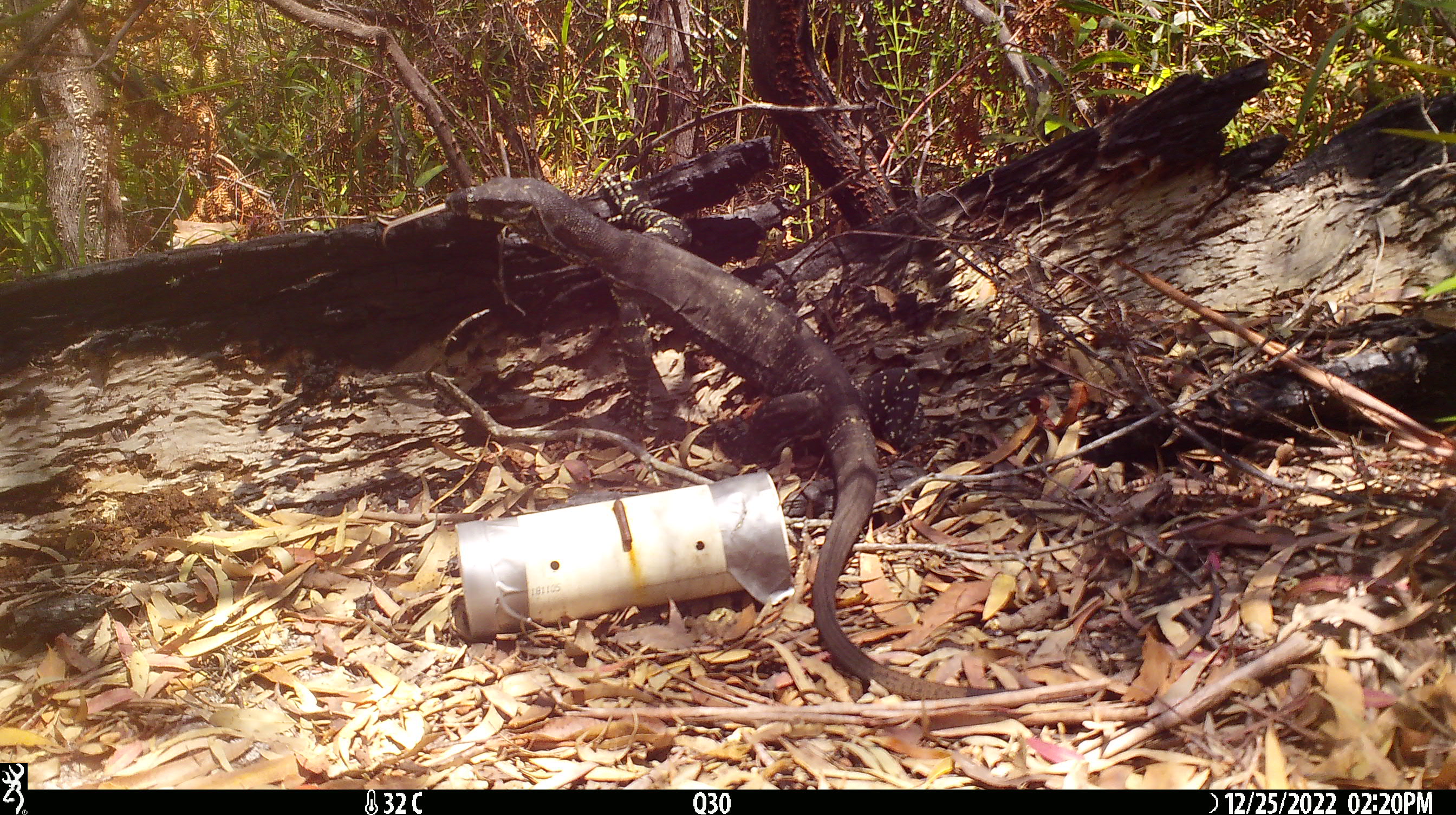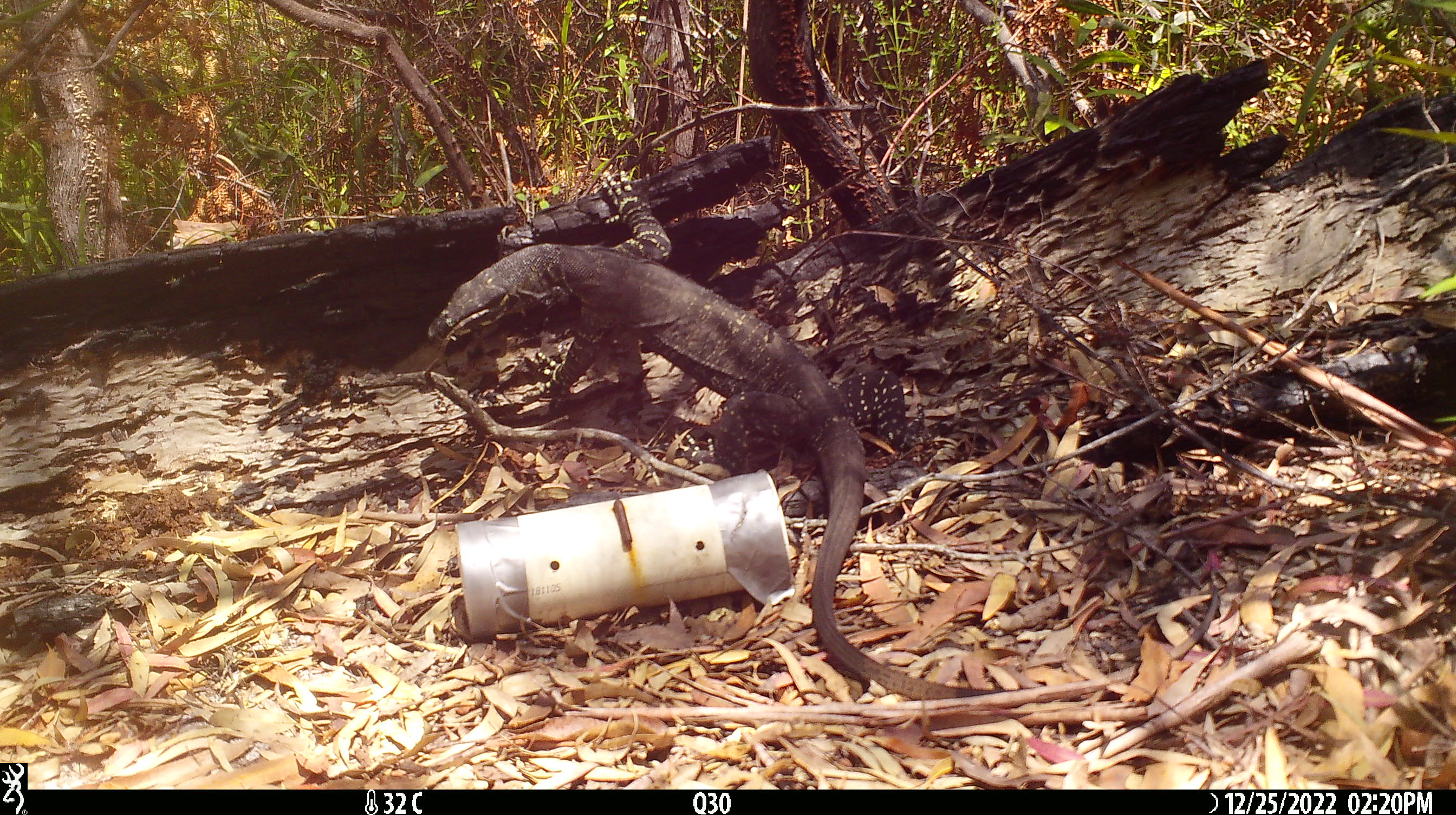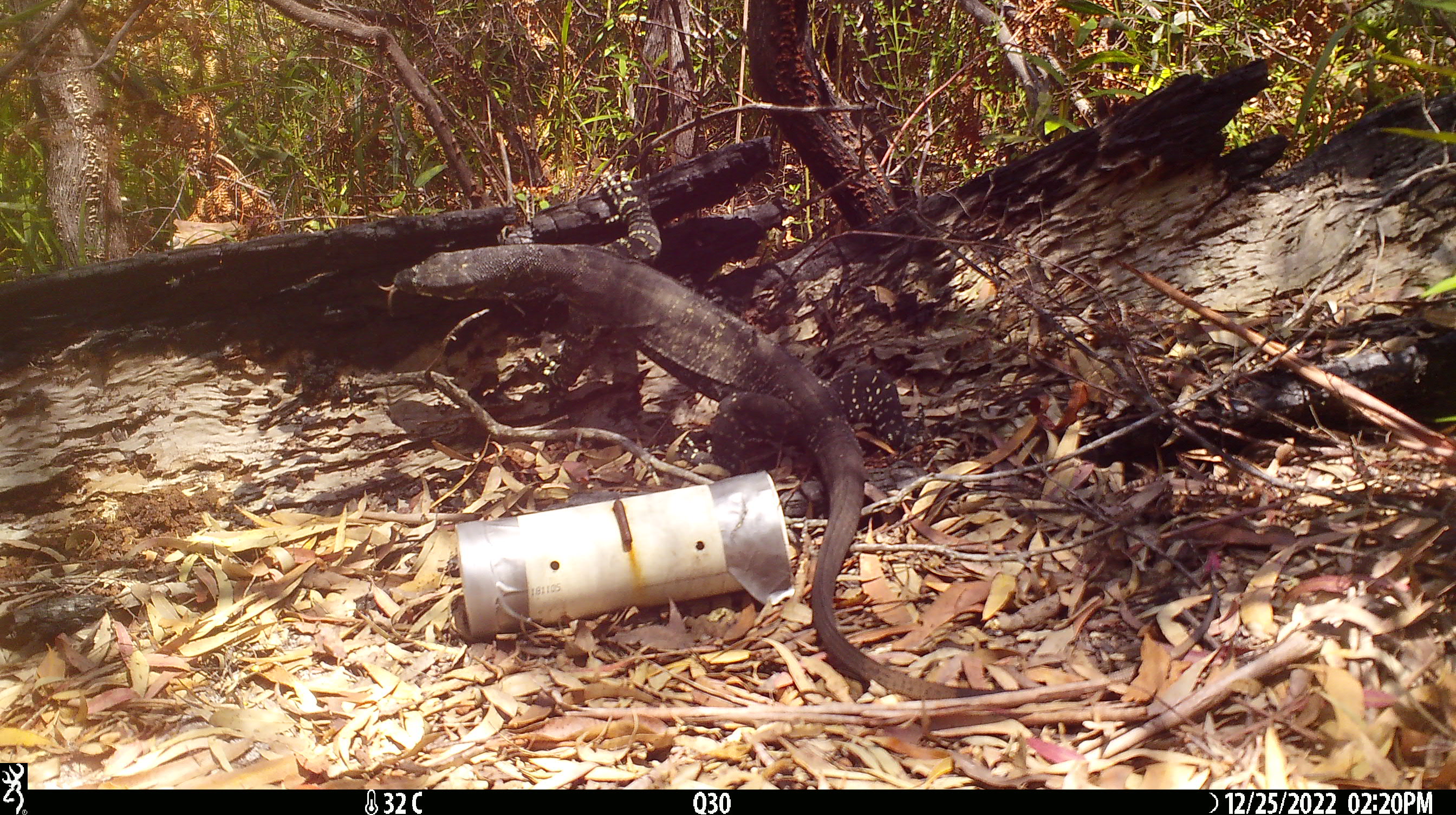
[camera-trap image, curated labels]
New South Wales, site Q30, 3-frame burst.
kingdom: Animalia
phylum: Chordata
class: Reptilia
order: Squamata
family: Varanidae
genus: Varanus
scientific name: Varanus varius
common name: lace monitor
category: goanna